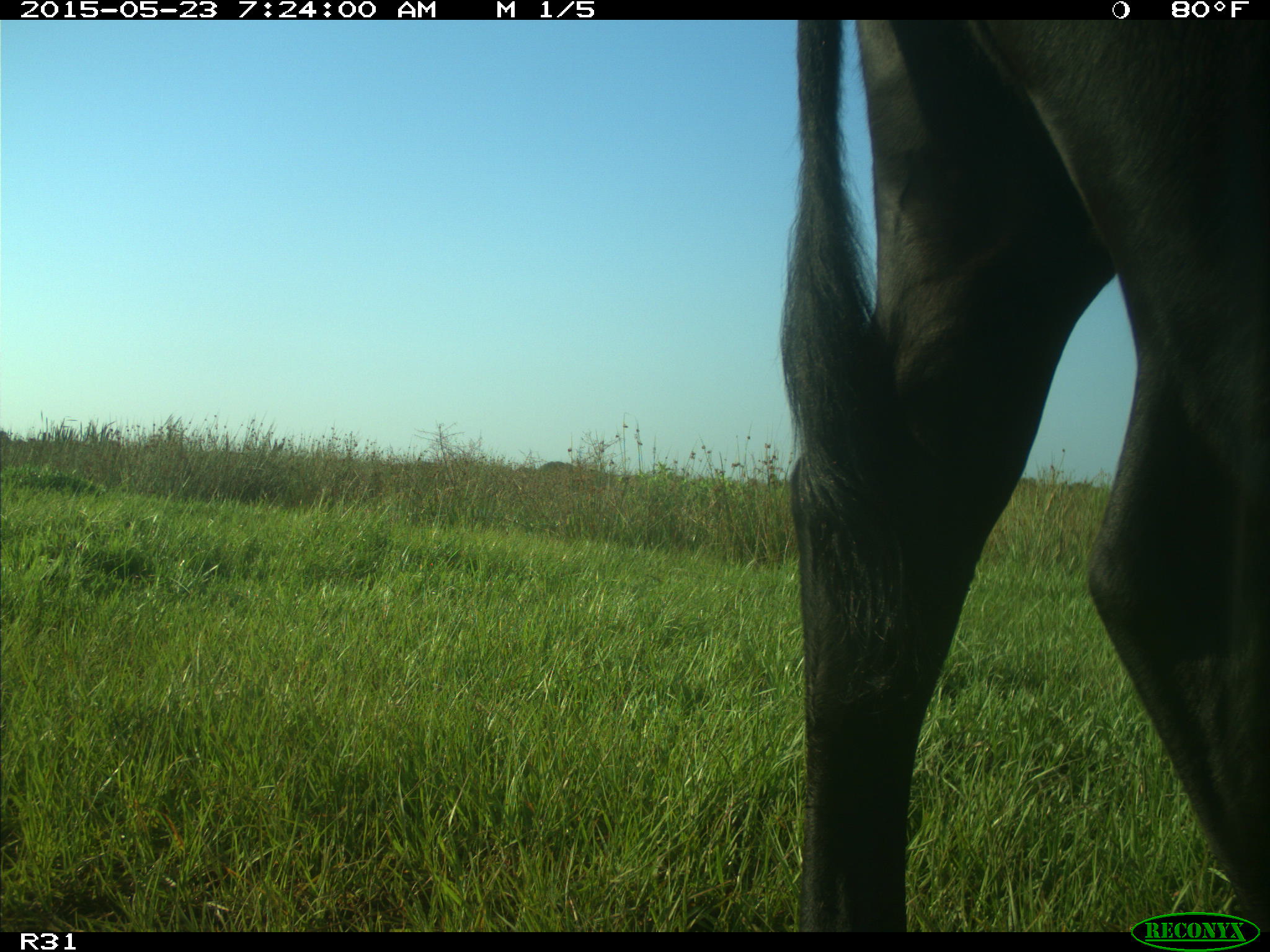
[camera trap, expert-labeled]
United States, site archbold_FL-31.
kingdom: Animalia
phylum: Chordata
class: Mammalia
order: Artiodactyla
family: Bovidae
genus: Bos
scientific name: Bos taurus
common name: domestic cow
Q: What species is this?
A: Bos taurus (domestic cow).